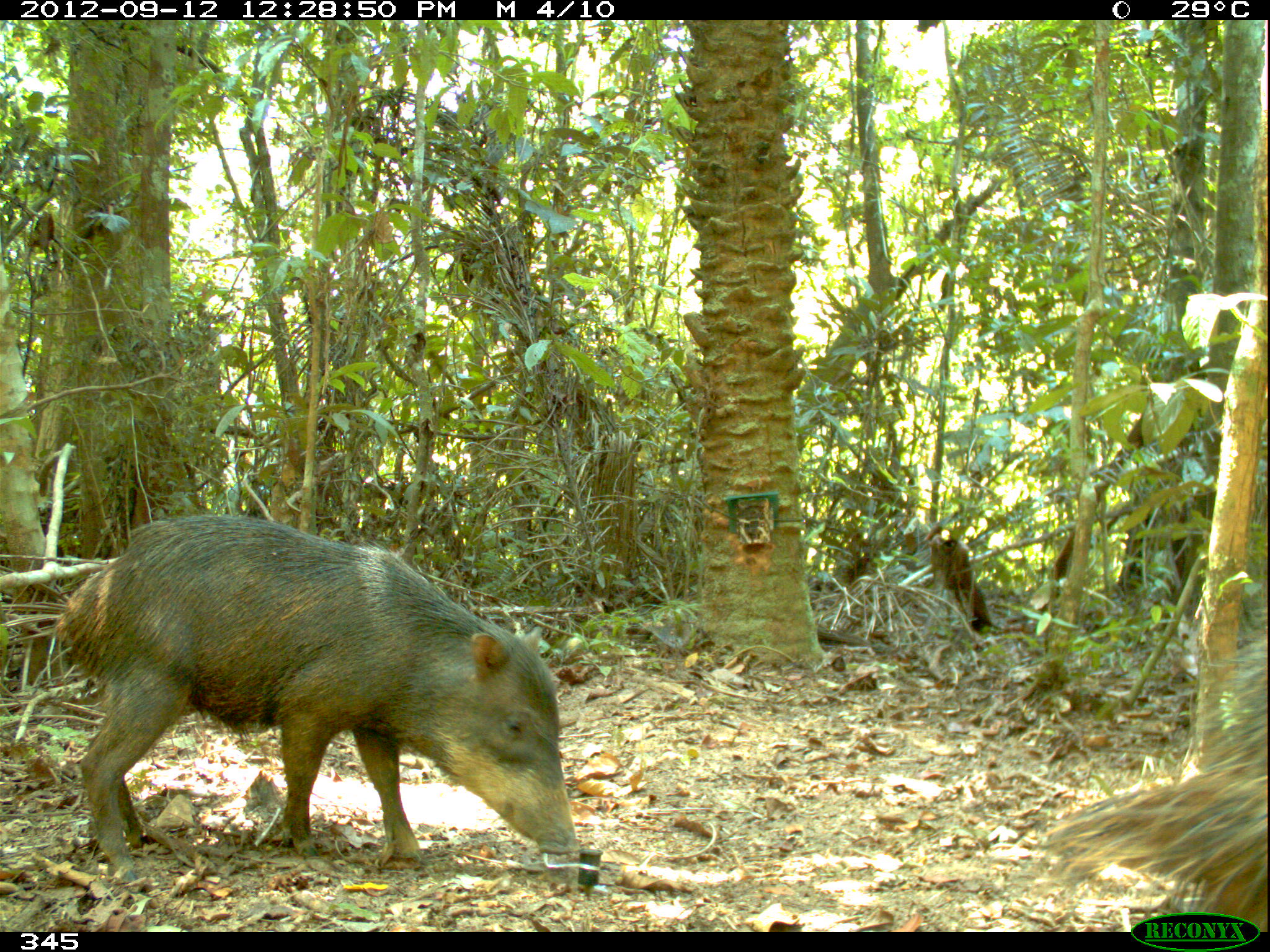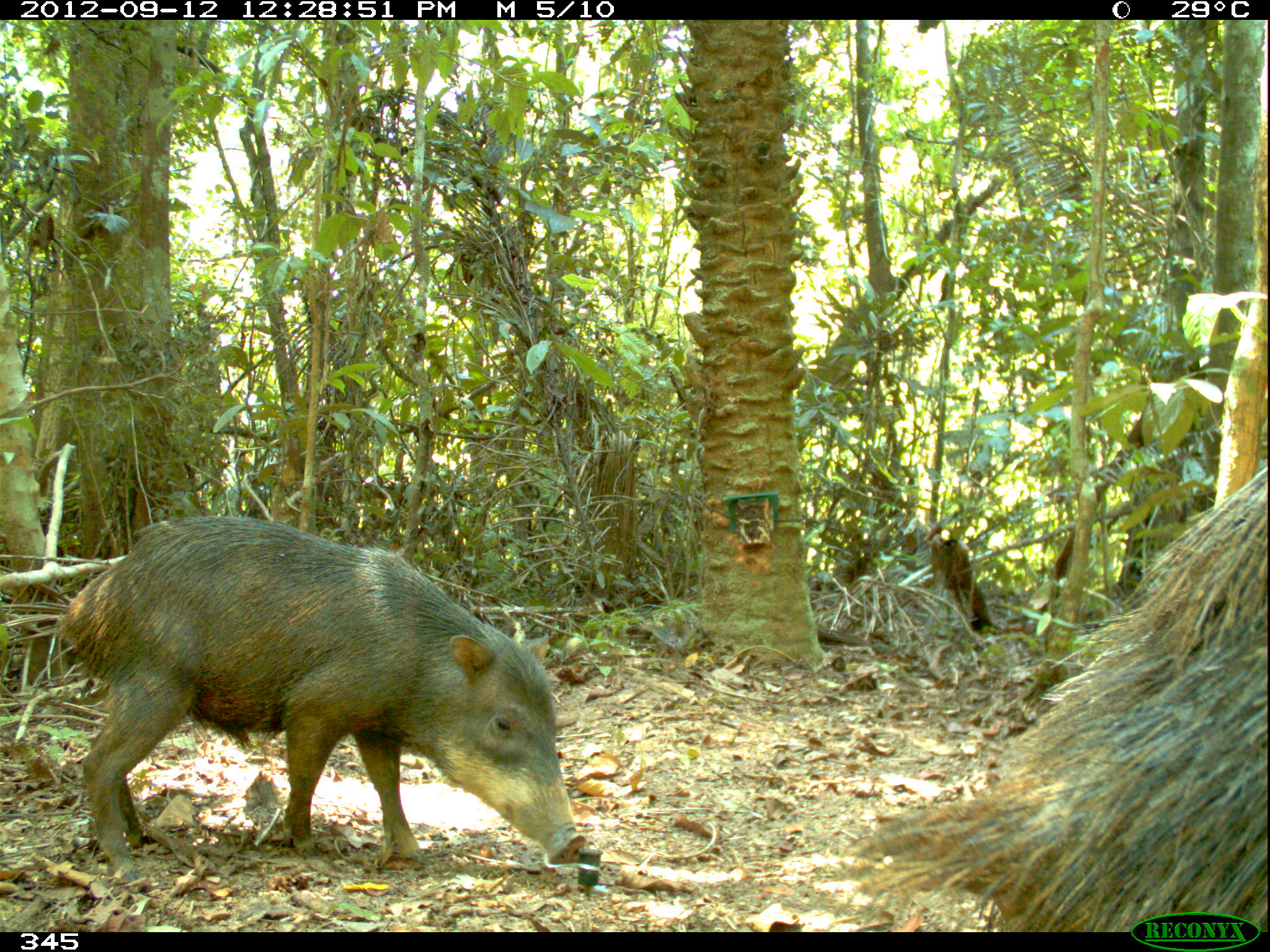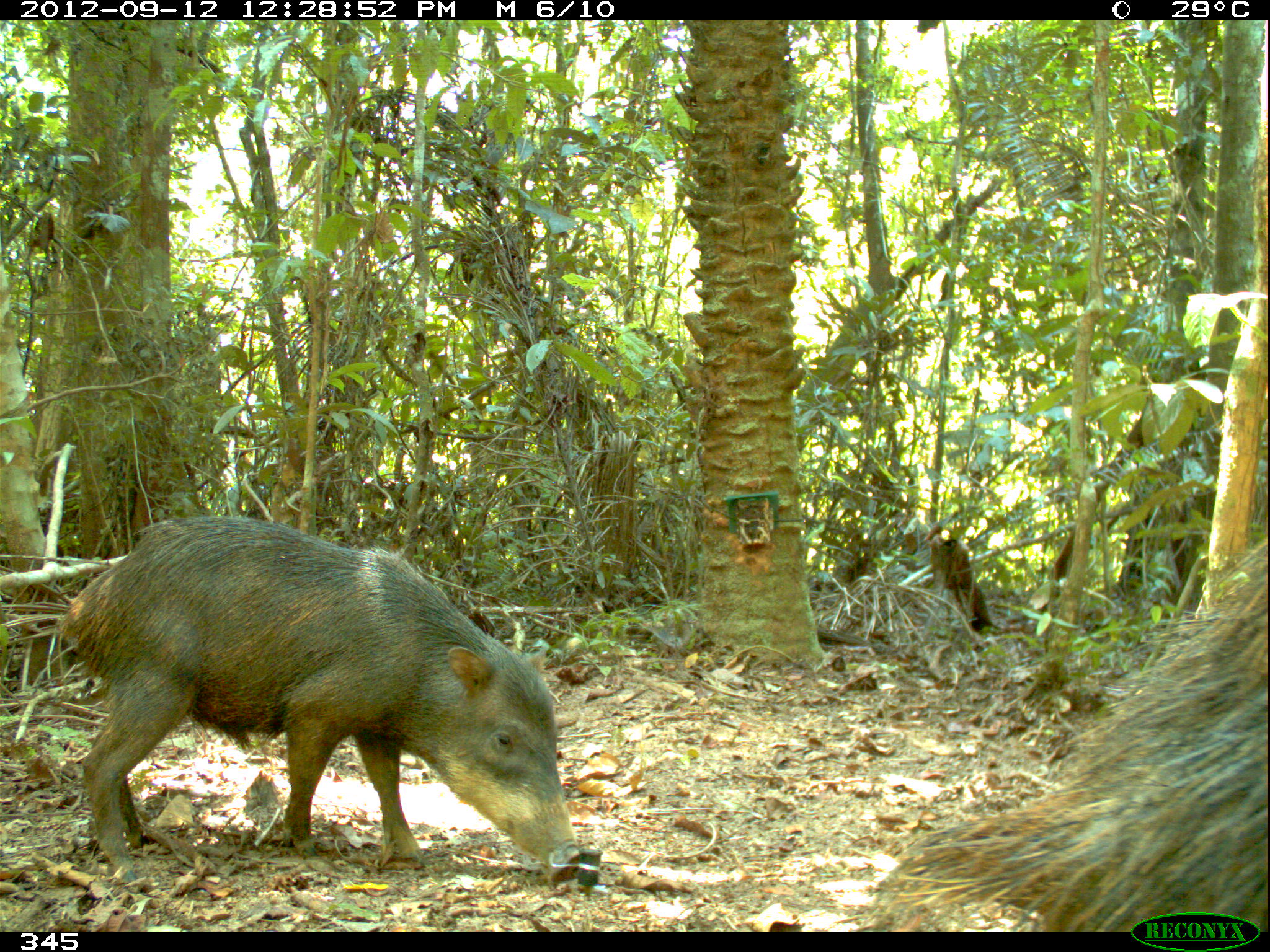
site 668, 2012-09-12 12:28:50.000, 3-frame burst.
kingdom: Animalia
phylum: Chordata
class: Mammalia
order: Artiodactyla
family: Tayassuidae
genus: Tayassu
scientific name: Tayassu pecari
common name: white-lipped peccary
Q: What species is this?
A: Tayassu pecari (white-lipped peccary).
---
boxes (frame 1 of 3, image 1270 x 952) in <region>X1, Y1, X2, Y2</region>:
tayassu pecari: <region>52, 514, 582, 882</region>; <region>1040, 632, 1269, 932</region>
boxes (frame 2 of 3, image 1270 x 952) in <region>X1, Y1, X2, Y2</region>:
tayassu pecari: <region>846, 460, 1270, 932</region>; <region>56, 513, 587, 885</region>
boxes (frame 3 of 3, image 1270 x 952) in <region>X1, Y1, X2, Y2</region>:
tayassu pecari: <region>54, 515, 587, 885</region>; <region>879, 537, 1268, 932</region>